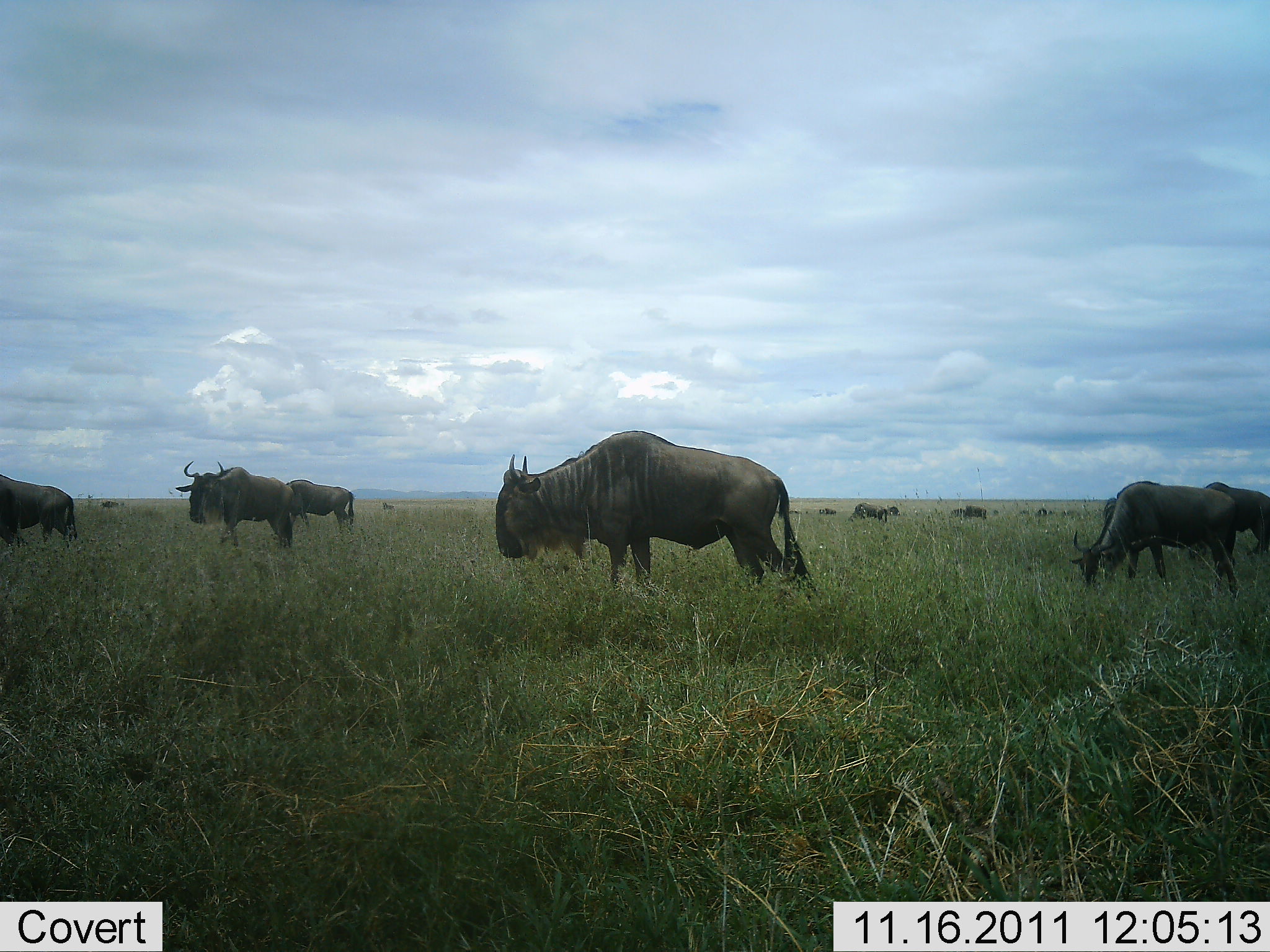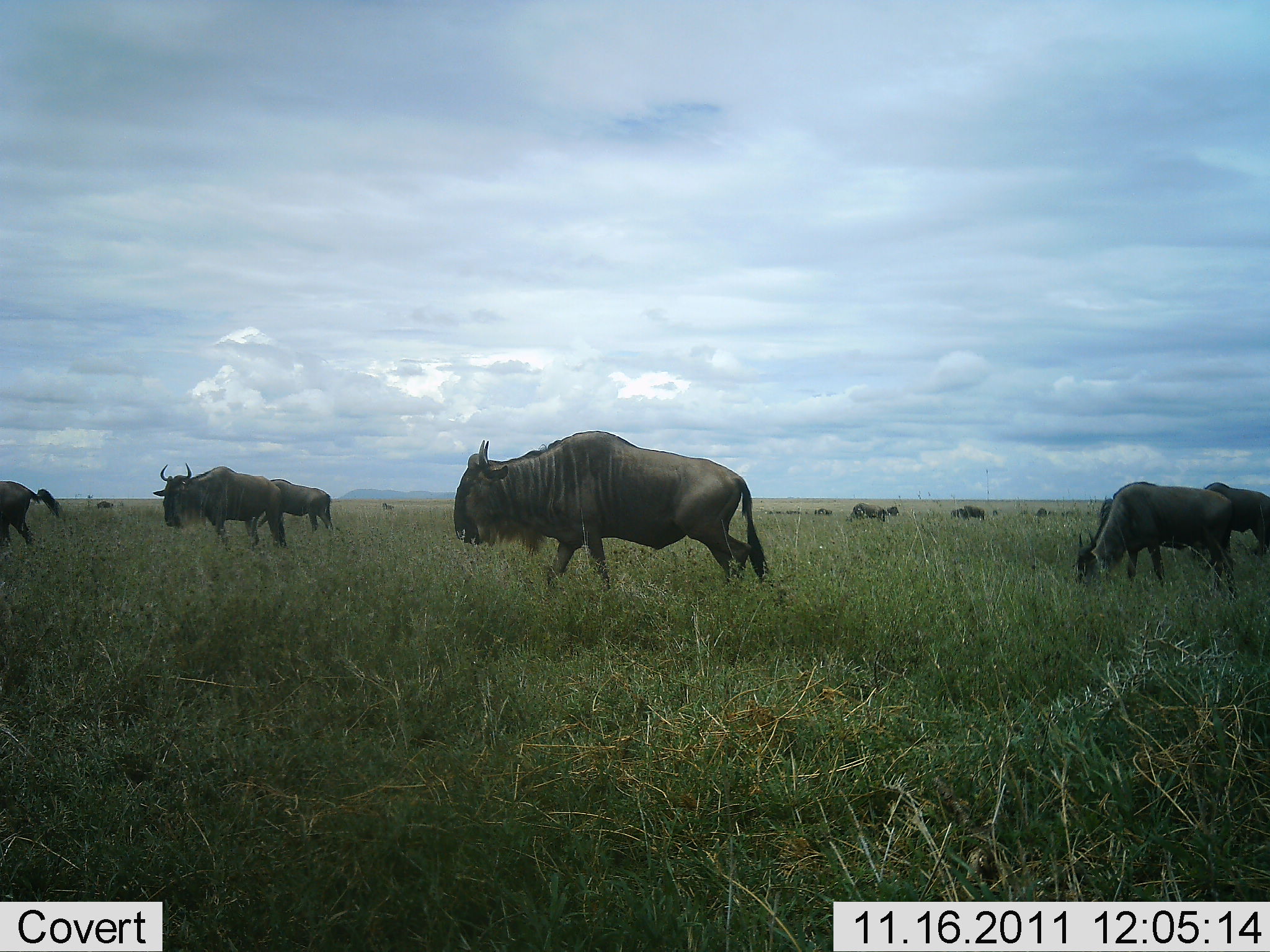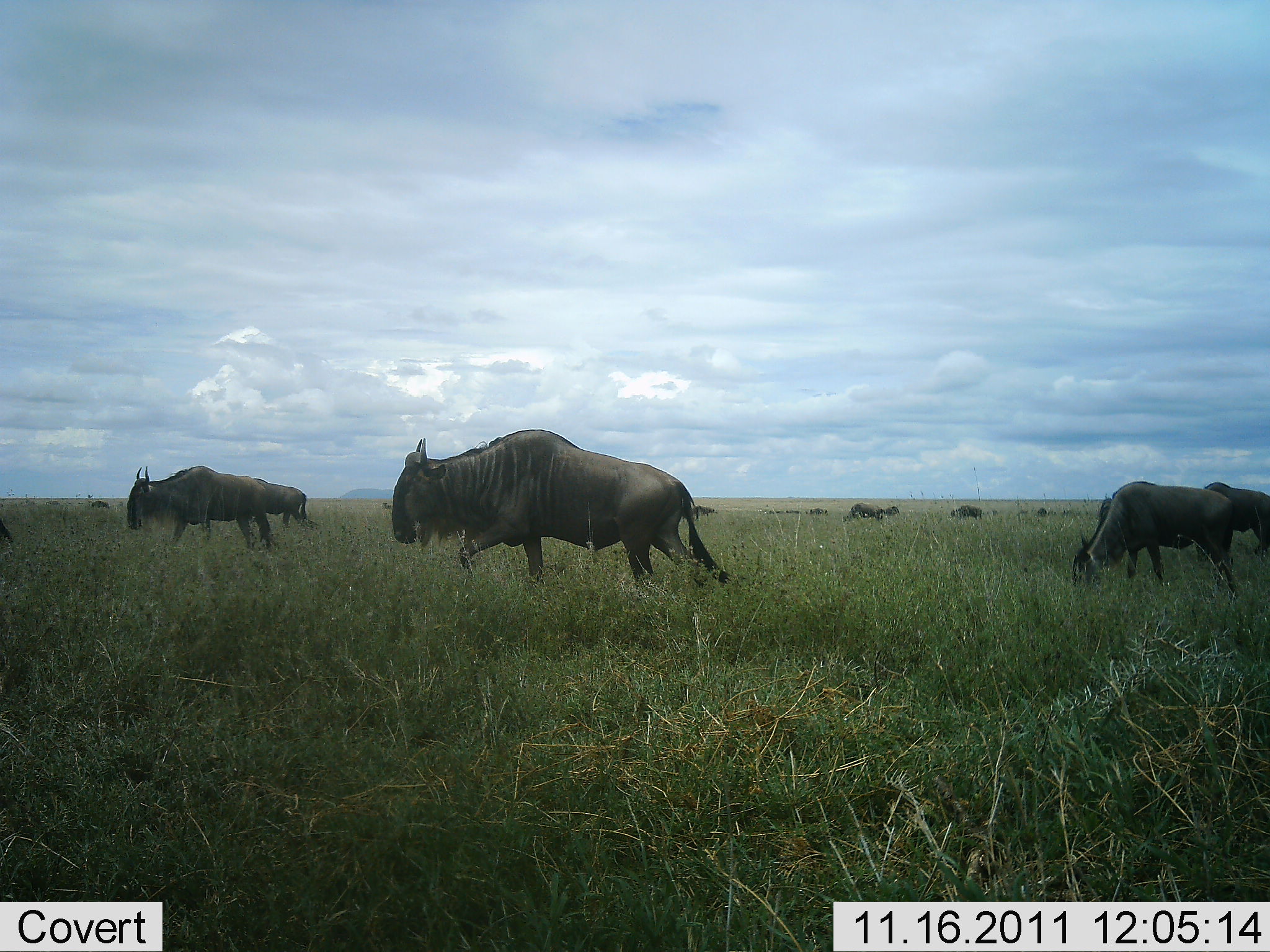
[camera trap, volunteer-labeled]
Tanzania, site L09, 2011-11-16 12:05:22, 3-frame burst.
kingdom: Animalia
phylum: Chordata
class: Mammalia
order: Artiodactyla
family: Bovidae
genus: Connochaetes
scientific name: Connochaetes taurinus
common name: blue wildebeest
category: wildebeest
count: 11-50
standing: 23%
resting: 15%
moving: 77%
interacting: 8%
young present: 8%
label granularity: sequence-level